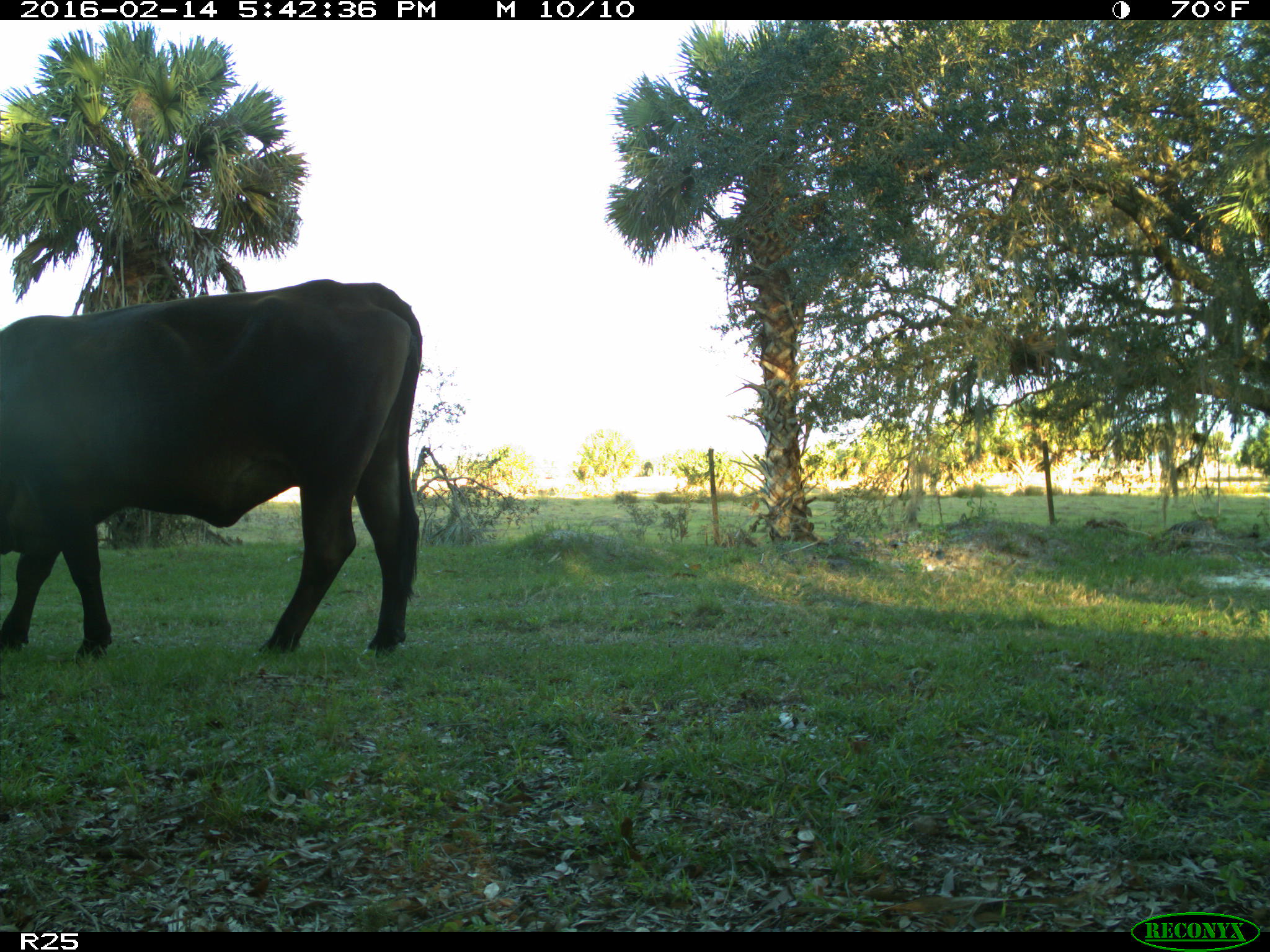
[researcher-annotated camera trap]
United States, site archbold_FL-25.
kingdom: Animalia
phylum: Chordata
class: Mammalia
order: Artiodactyla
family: Bovidae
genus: Bos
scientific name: Bos taurus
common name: domestic cow